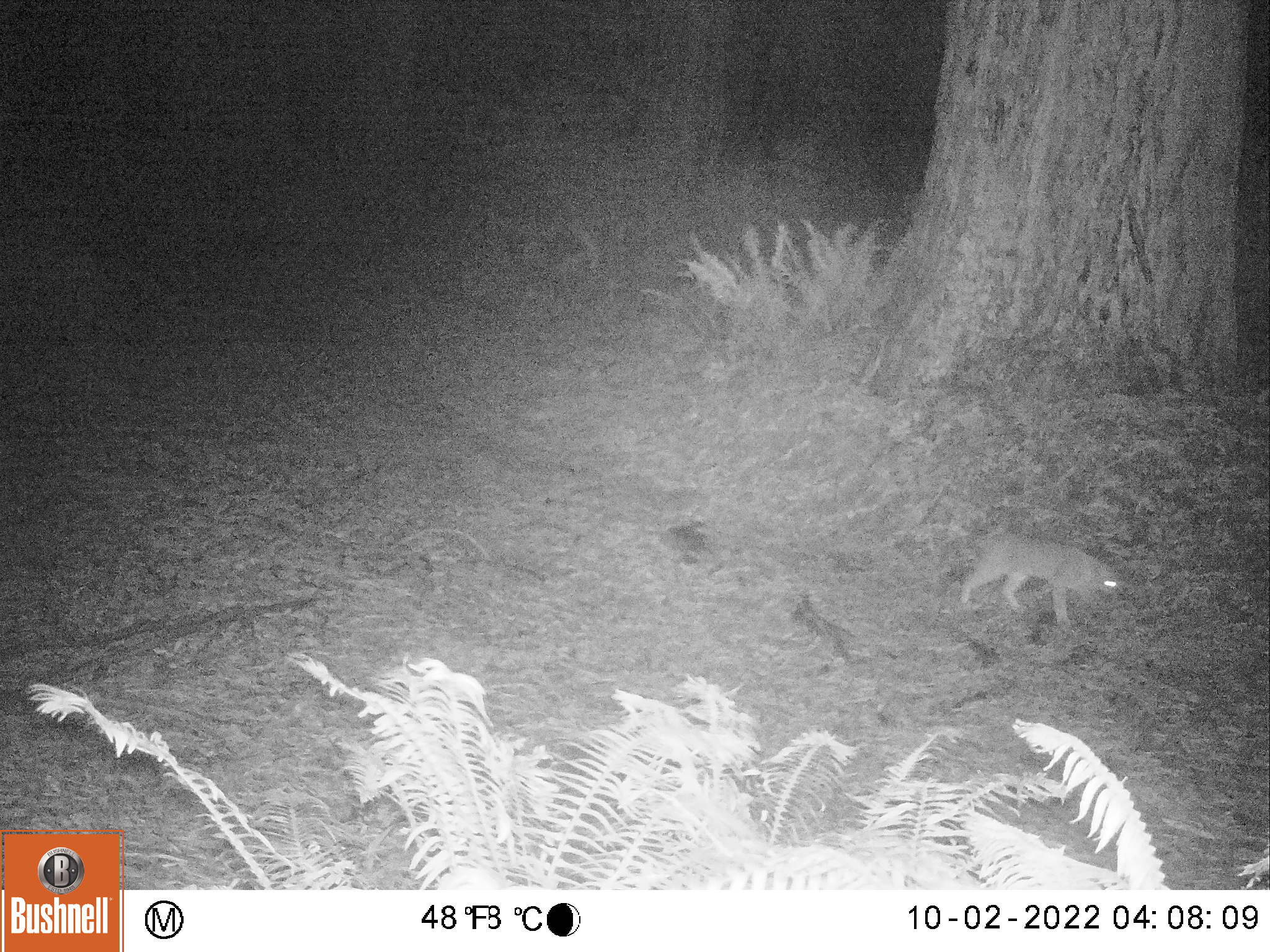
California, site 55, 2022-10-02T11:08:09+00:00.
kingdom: Animalia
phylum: Chordata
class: Mammalia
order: Carnivora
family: Felidae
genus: Lynx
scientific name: Lynx rufus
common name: bobcat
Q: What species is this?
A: Bobcat (Lynx rufus).